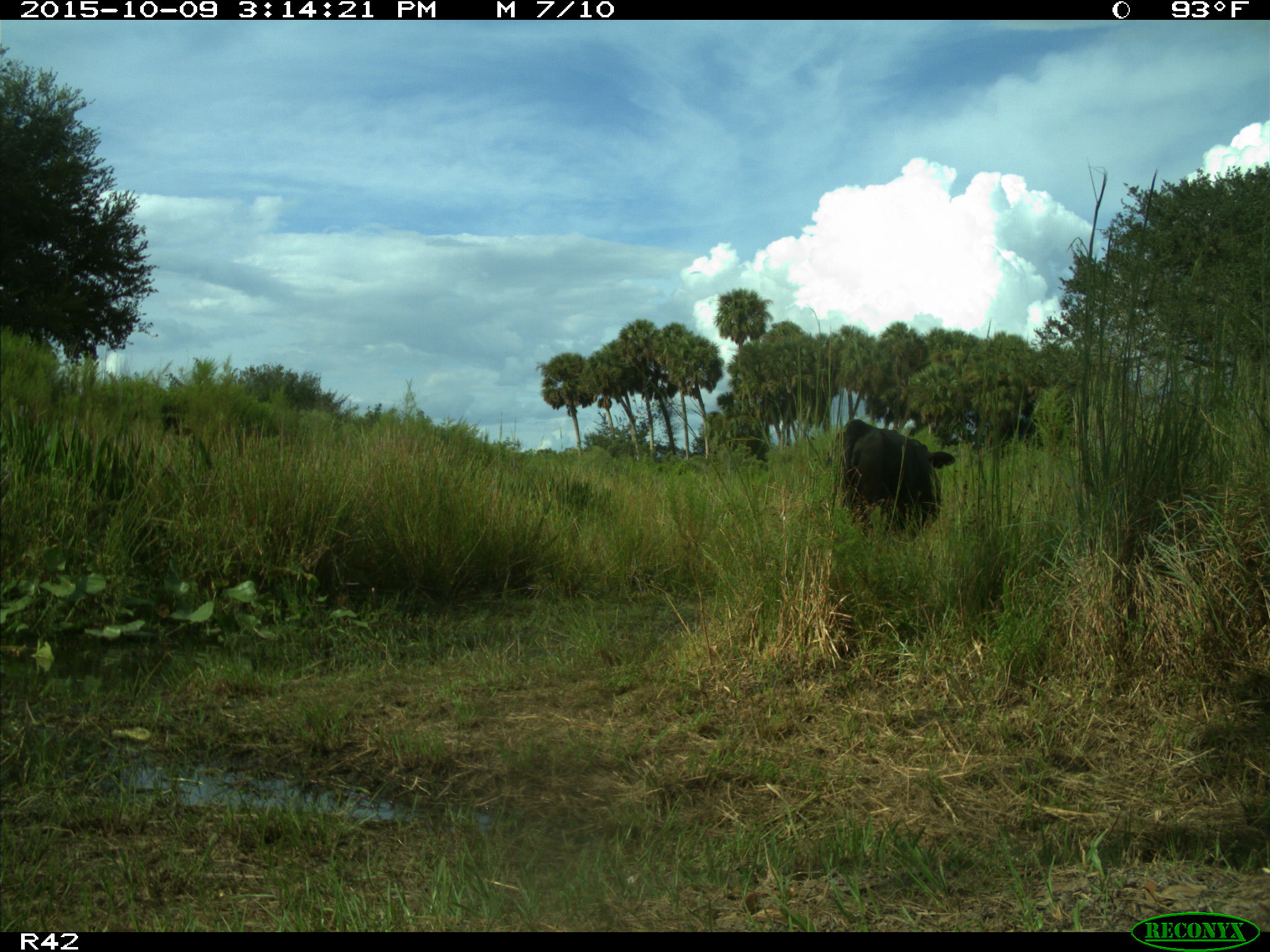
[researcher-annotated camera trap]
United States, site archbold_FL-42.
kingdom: Animalia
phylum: Chordata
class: Mammalia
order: Artiodactyla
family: Bovidae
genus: Bos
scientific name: Bos taurus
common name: domestic cow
Bos taurus (domestic cow).